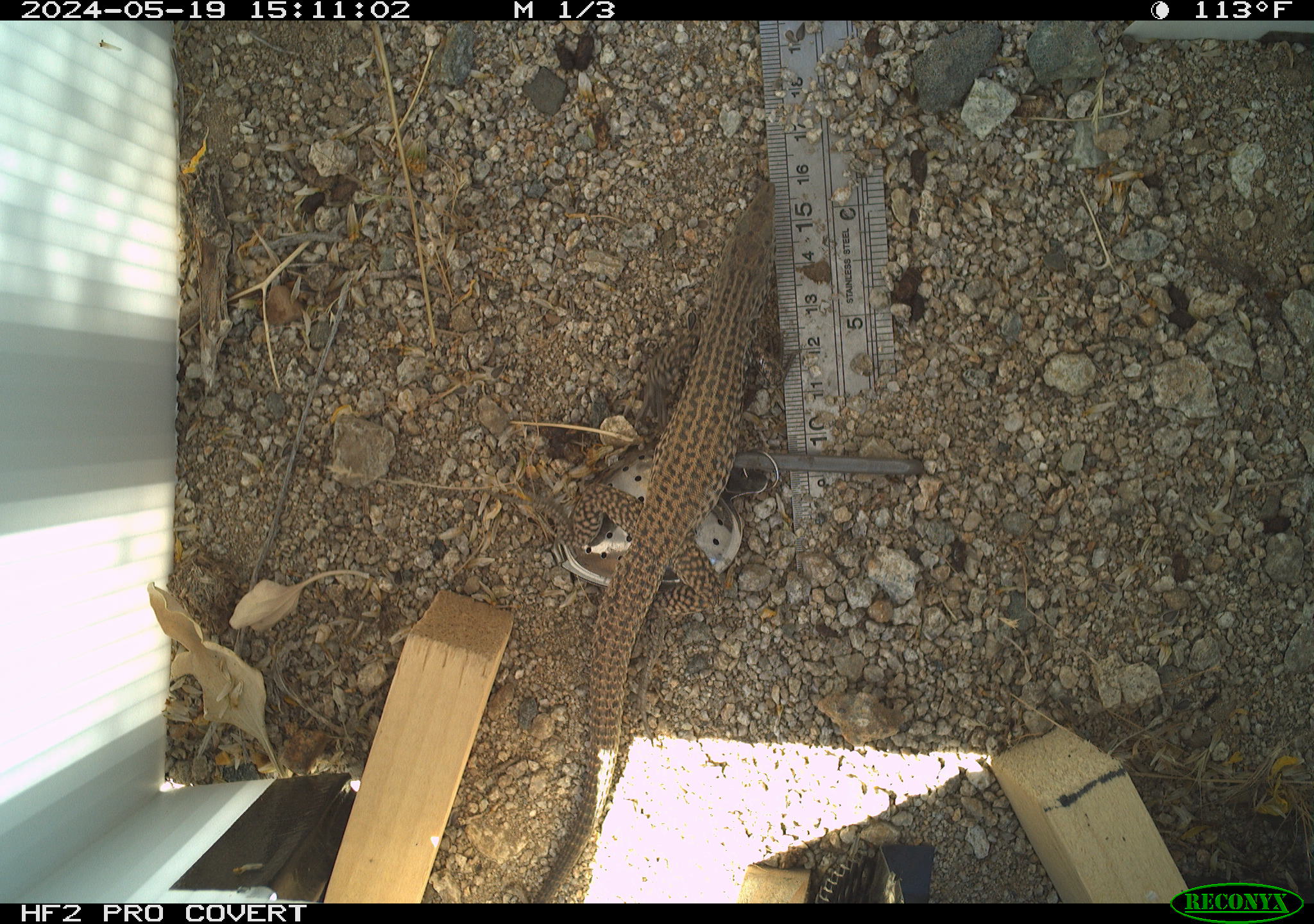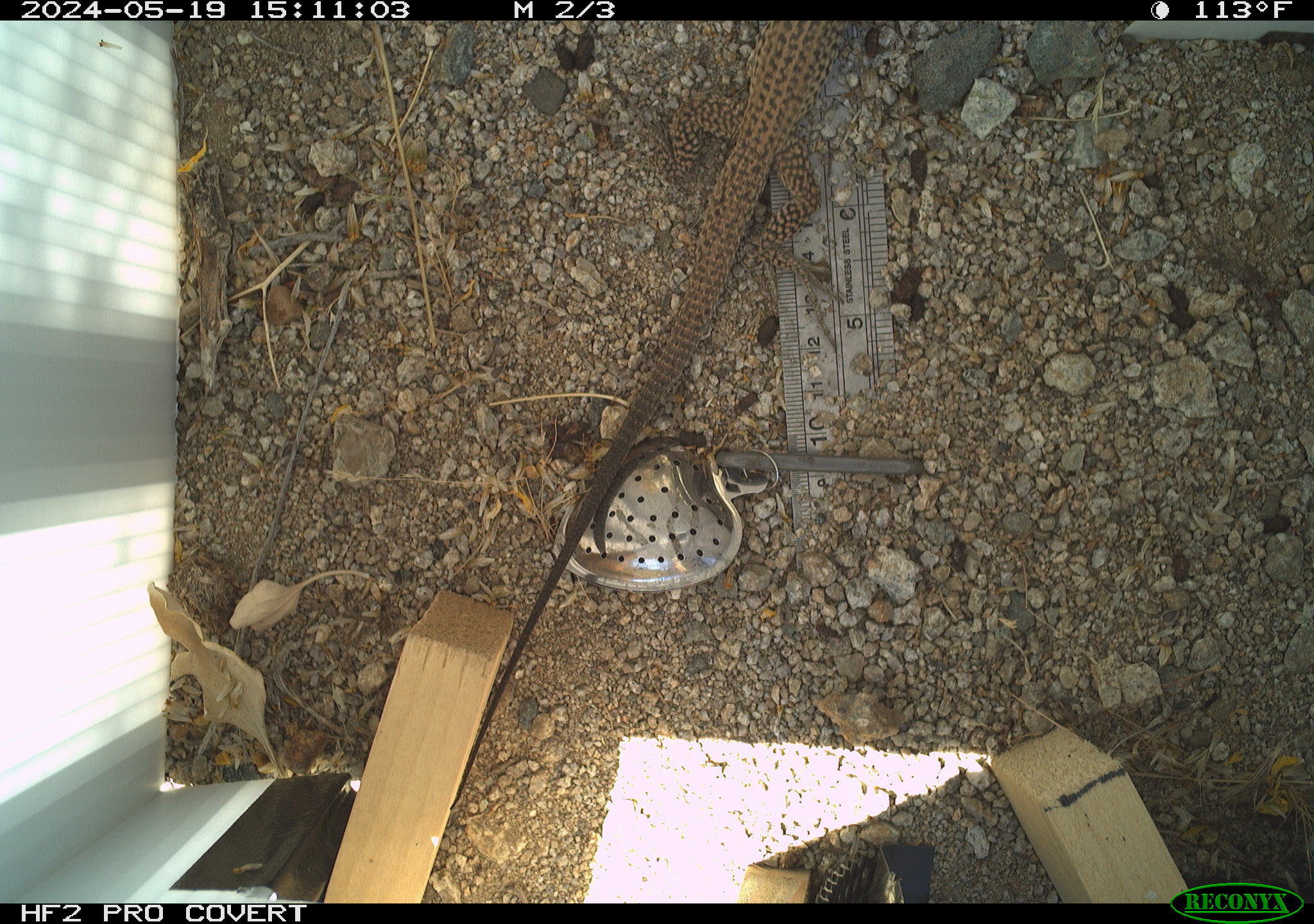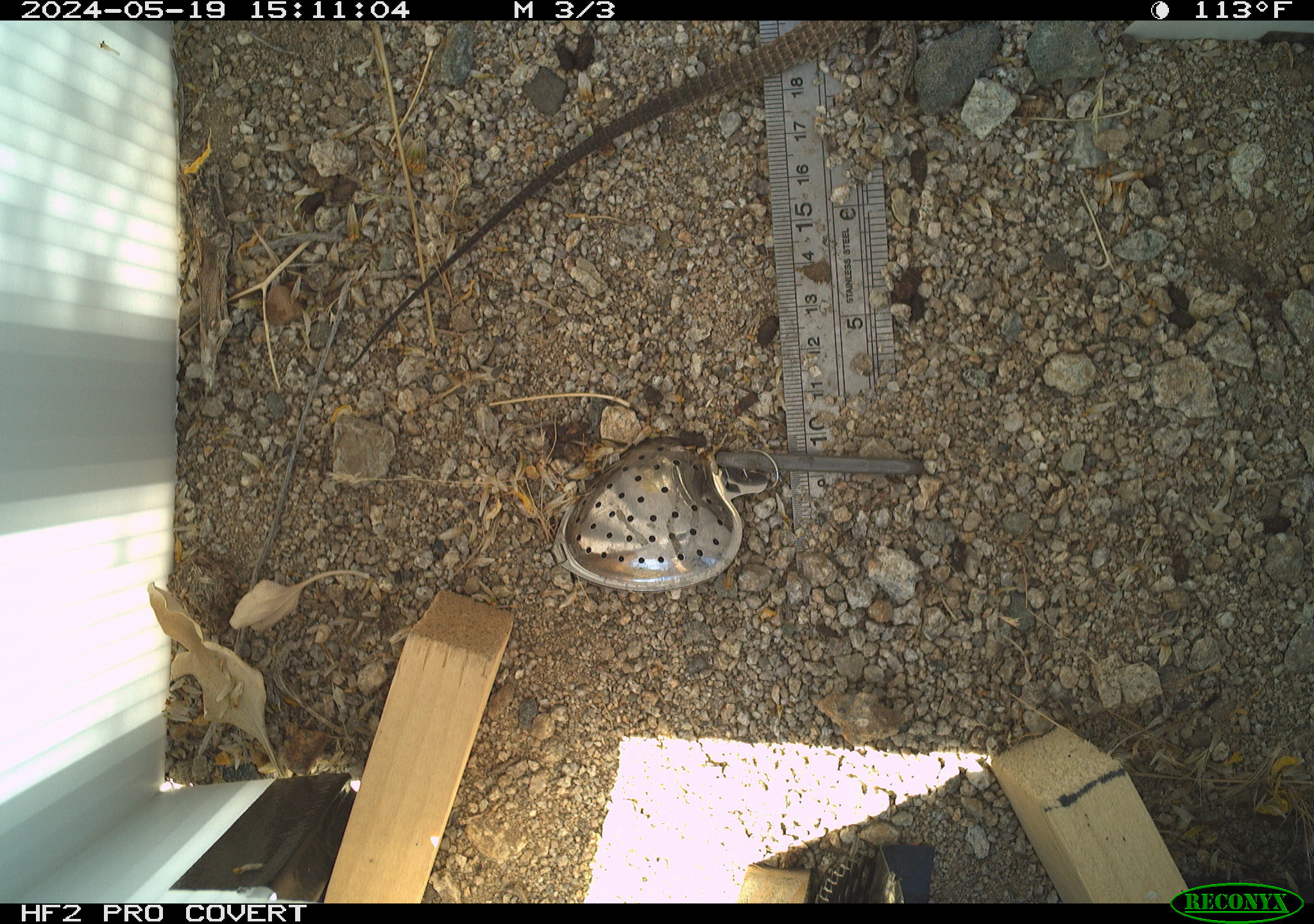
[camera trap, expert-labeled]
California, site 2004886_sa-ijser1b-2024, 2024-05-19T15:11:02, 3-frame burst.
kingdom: Animalia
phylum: Chordata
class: Reptilia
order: Squamata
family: Teiidae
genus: Aspidoscelis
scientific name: Aspidoscelis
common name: whiptail lizards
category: aspidoscelis species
Aspidoscelis species (whiptail lizards) (Aspidoscelis).